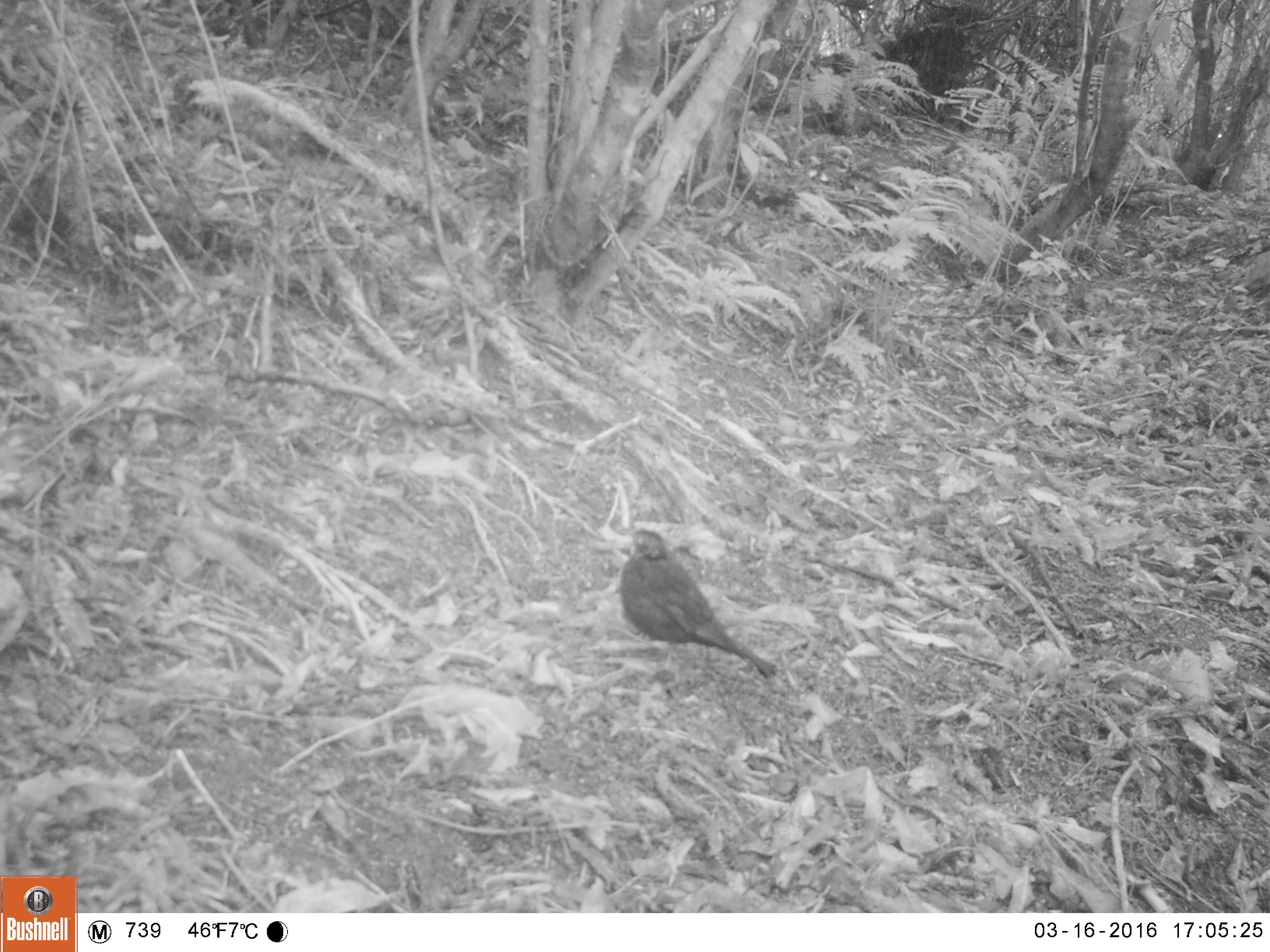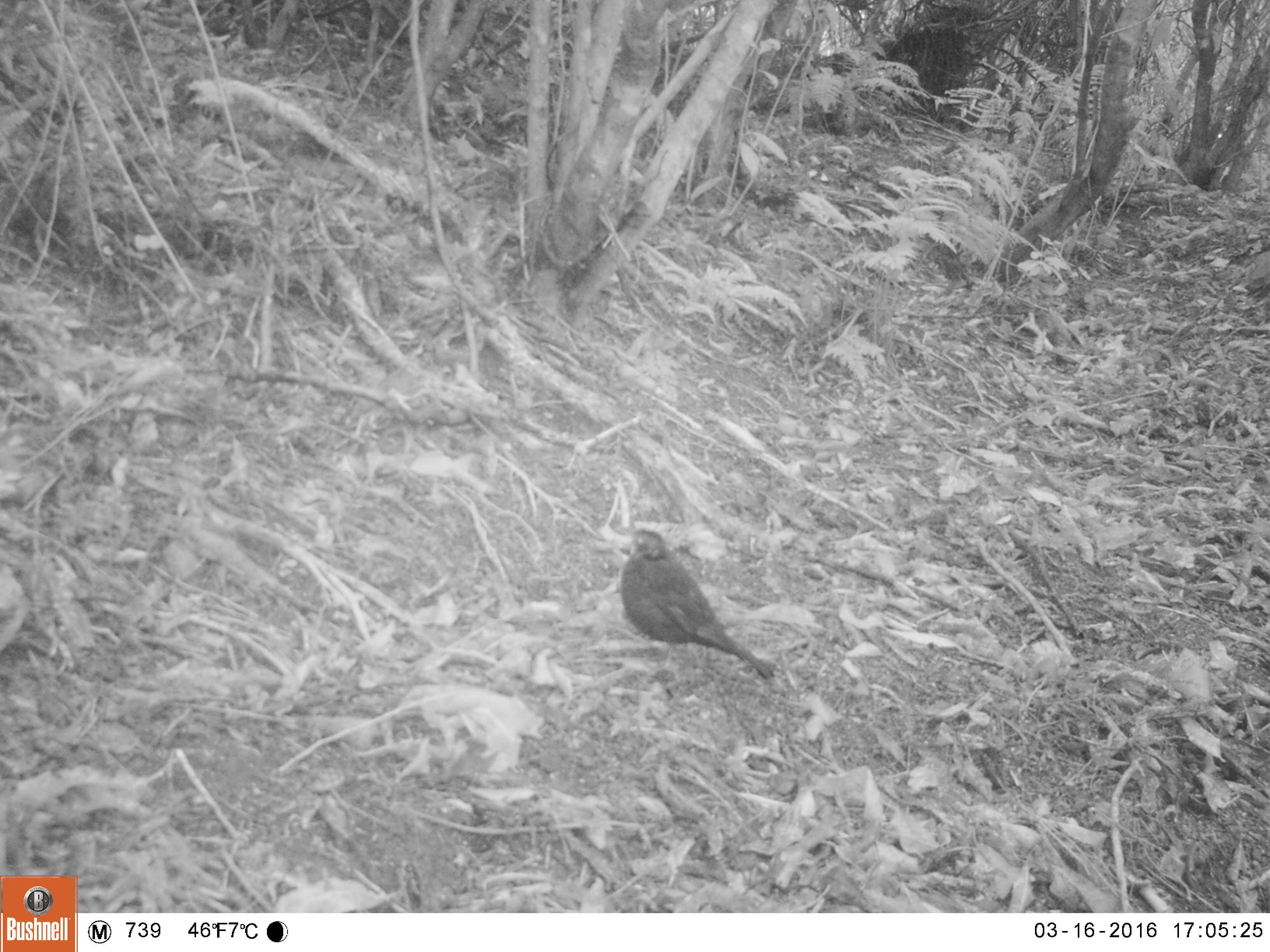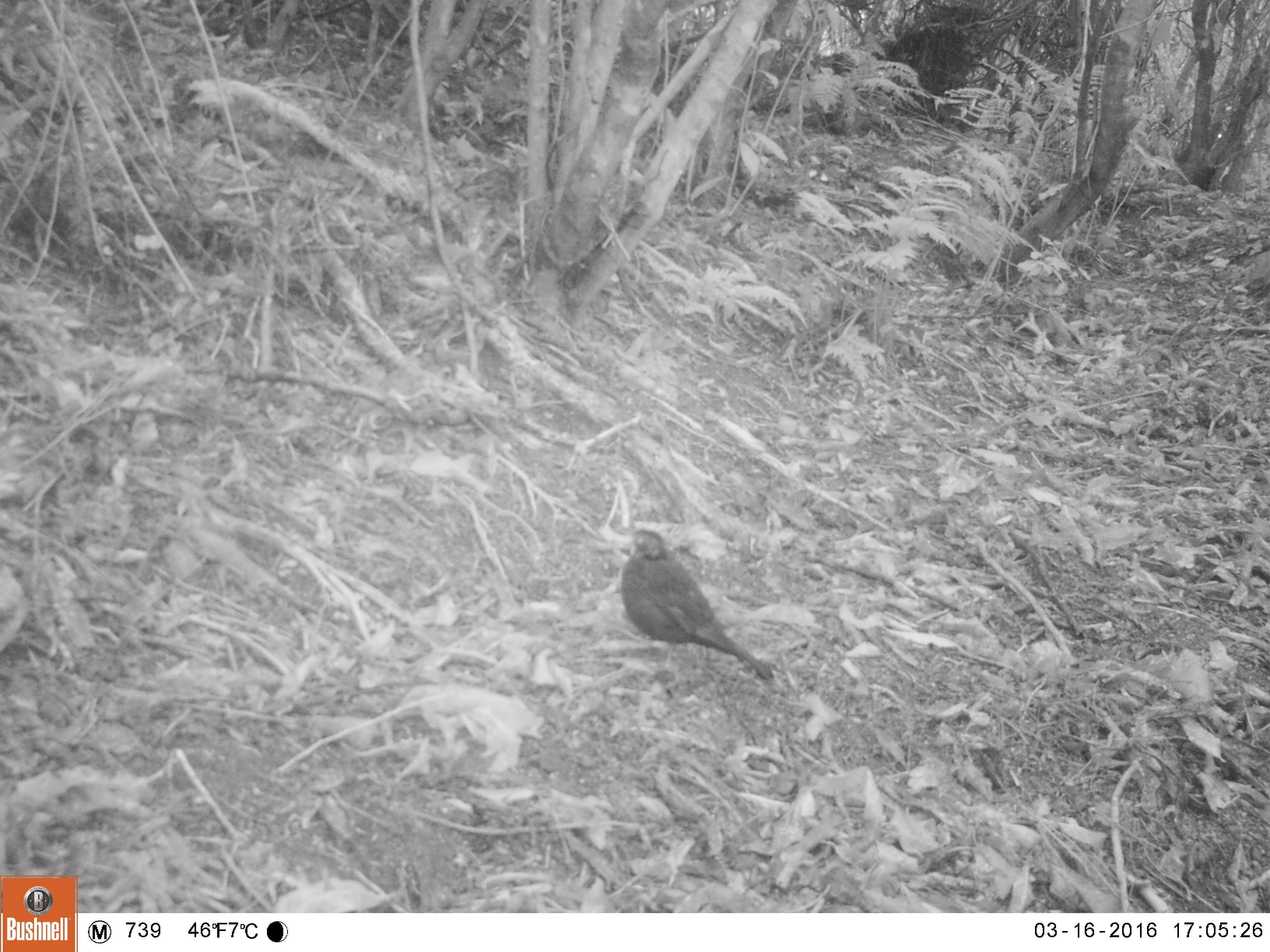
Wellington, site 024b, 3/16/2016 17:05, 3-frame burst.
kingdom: Animalia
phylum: Chordata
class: Aves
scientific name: Aves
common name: bird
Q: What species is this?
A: Bird (Aves).